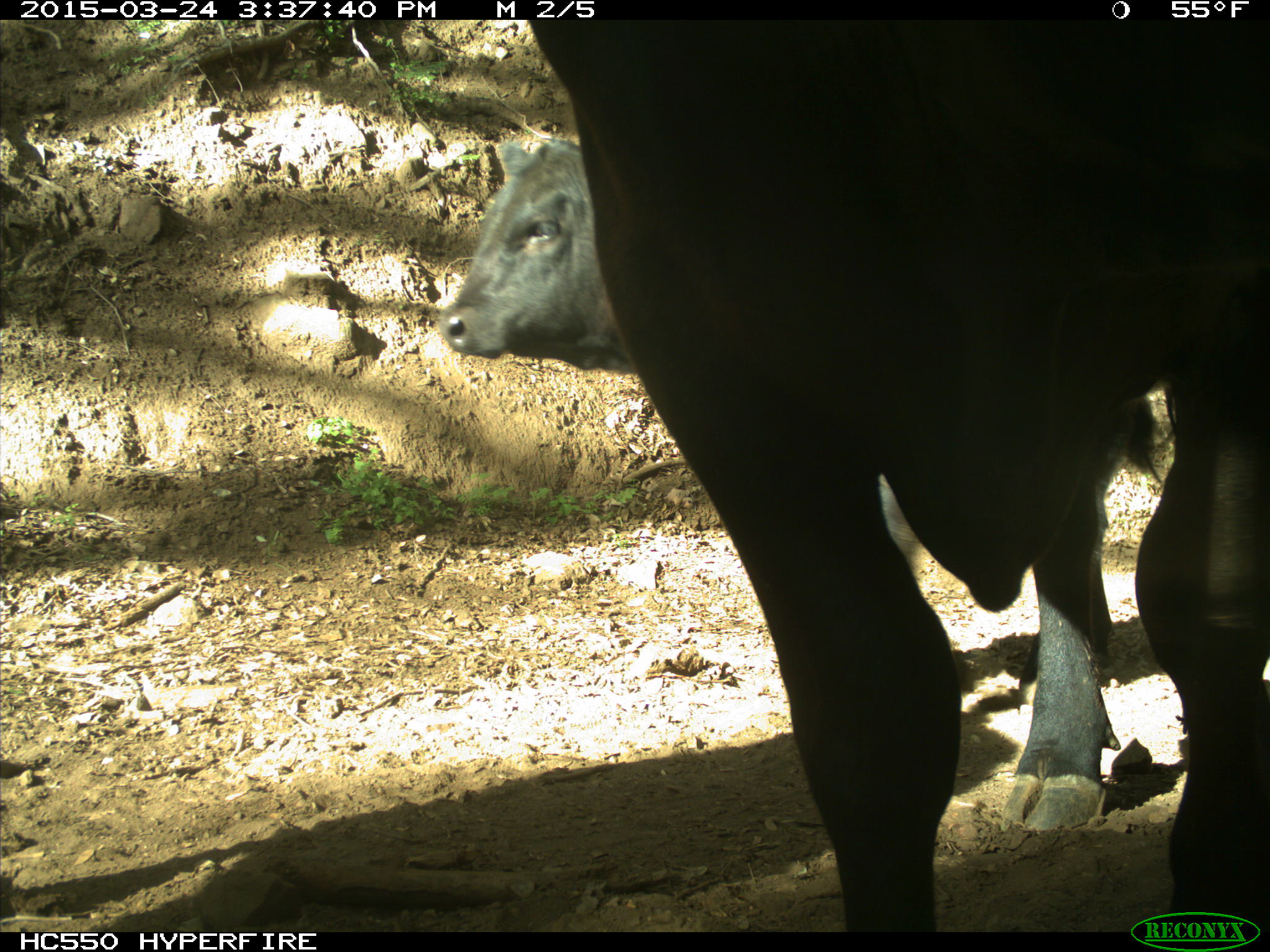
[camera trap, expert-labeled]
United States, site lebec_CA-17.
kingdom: Animalia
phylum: Chordata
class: Mammalia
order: Artiodactyla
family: Bovidae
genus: Bos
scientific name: Bos taurus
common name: domestic cow